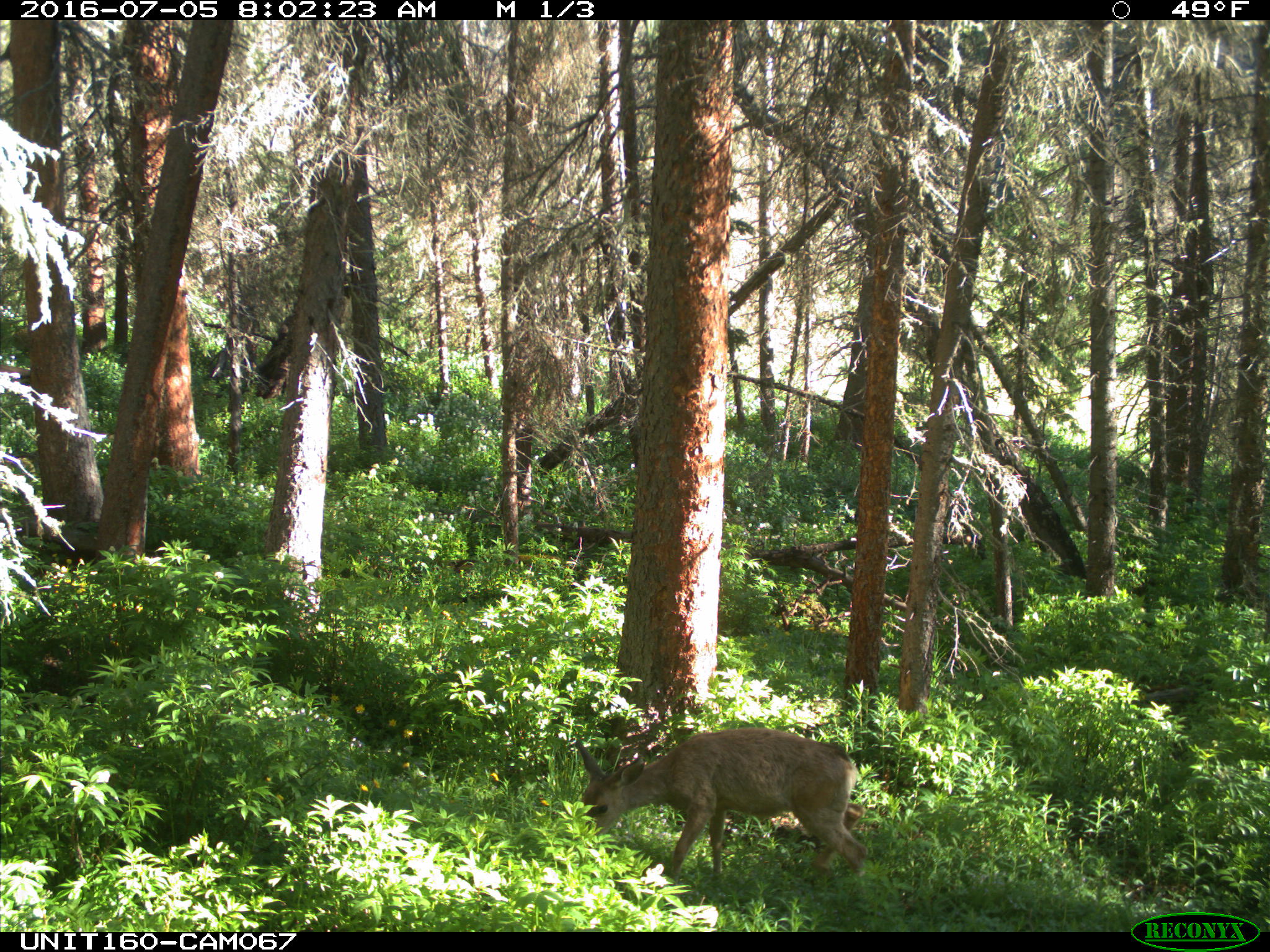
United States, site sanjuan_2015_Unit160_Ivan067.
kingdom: Animalia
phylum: Chordata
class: Mammalia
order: Artiodactyla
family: Cervidae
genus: Odocoileus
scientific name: Odocoileus hemionus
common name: mule deer